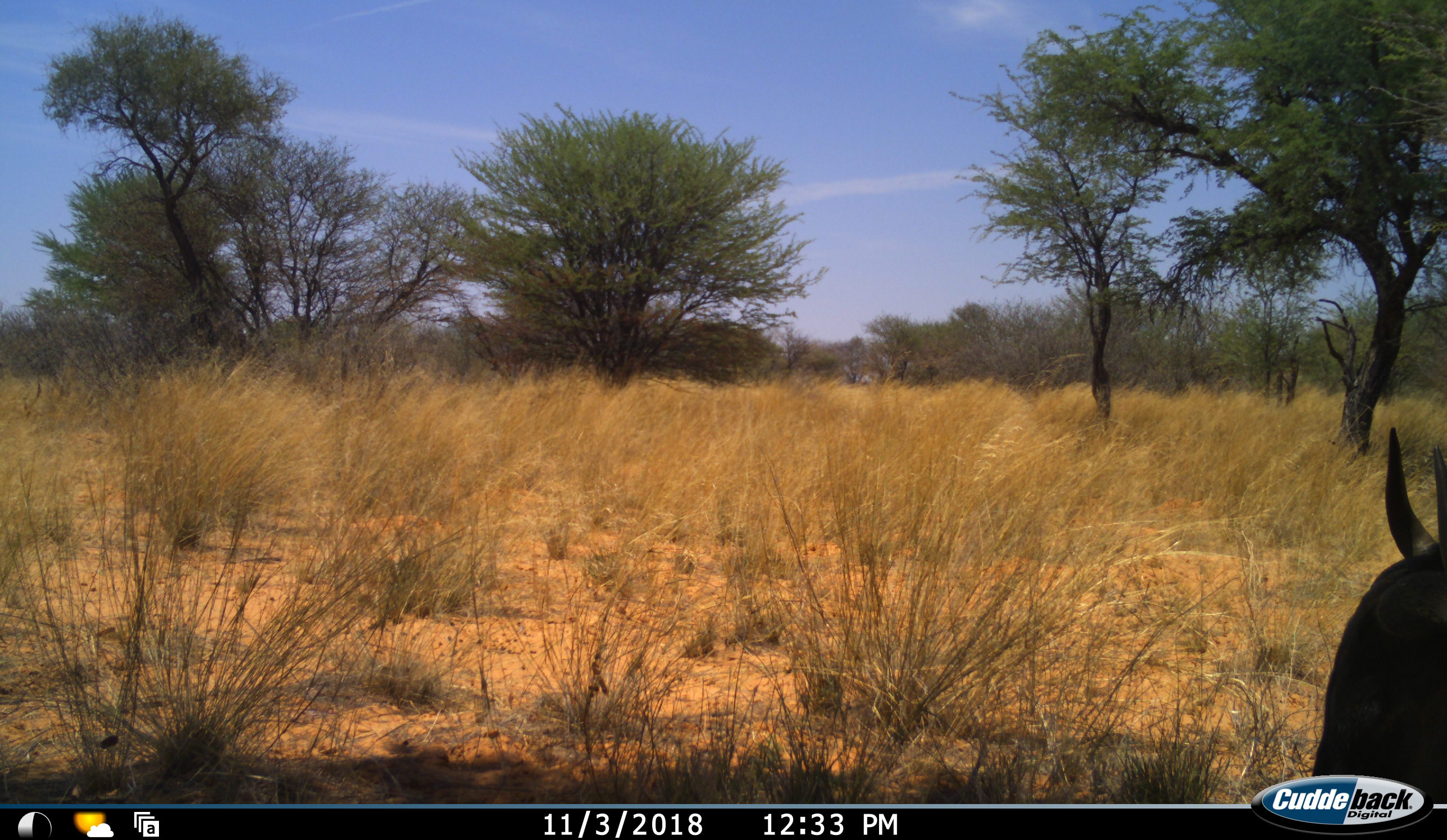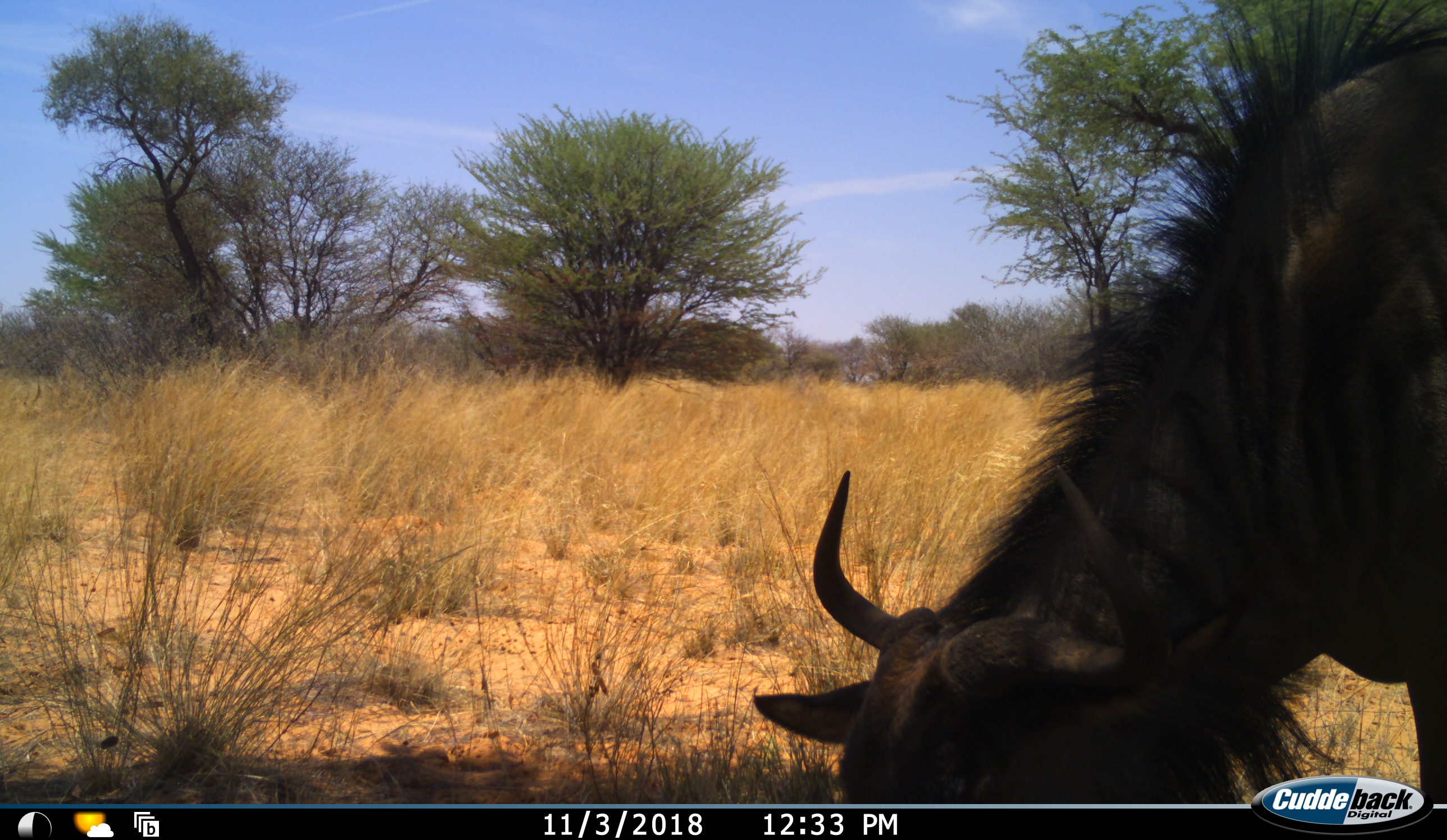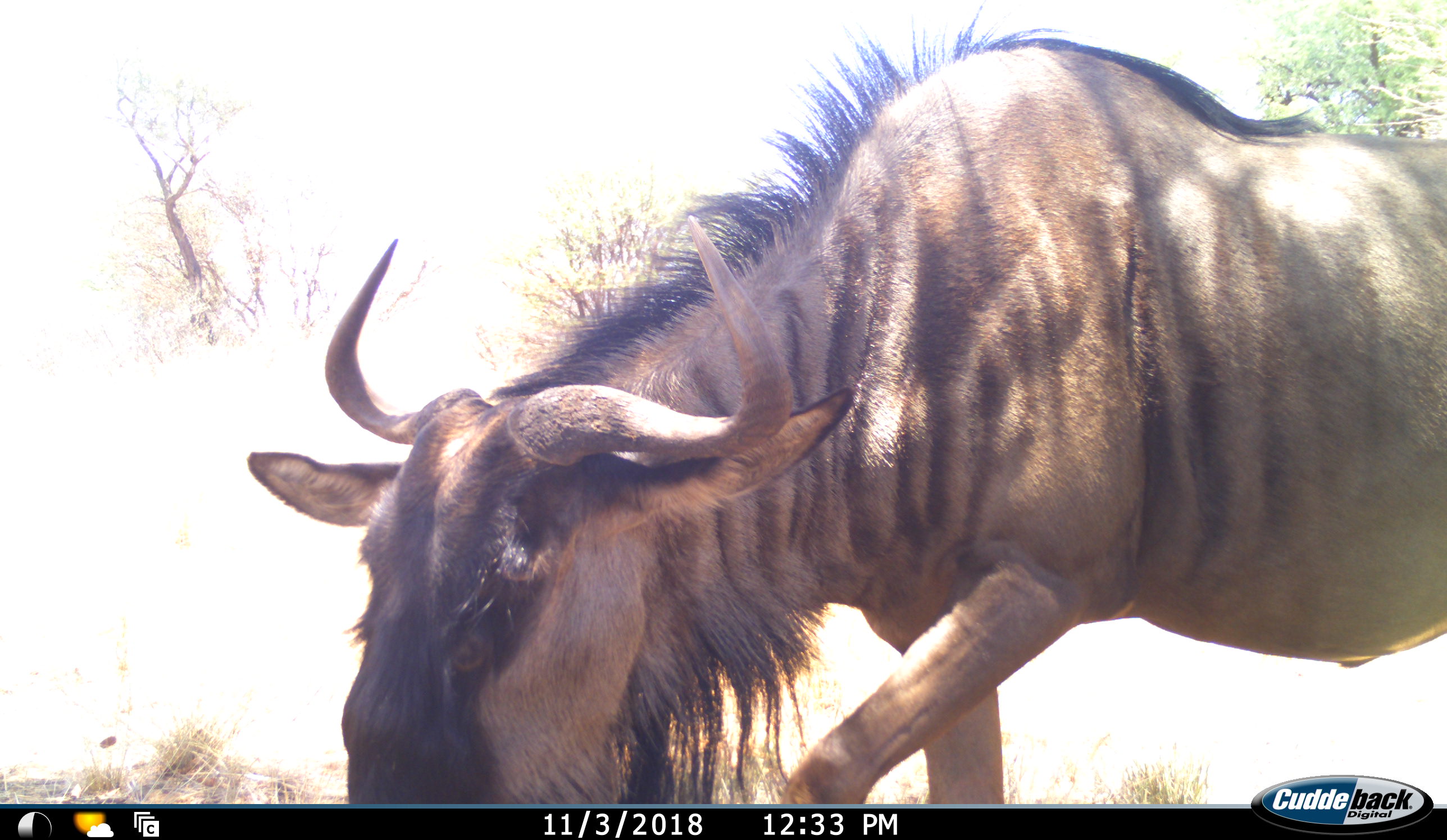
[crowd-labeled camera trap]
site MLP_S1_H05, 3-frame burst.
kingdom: Animalia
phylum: Chordata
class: Mammalia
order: Artiodactyla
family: Bovidae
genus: Connochaetes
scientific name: Connochaetes taurinus taurinus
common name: blue wildebeest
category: wildebeestblue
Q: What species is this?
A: Wildebeestblue (blue wildebeest) (Connochaetes taurinus taurinus).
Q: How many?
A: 1.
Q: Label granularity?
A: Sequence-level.